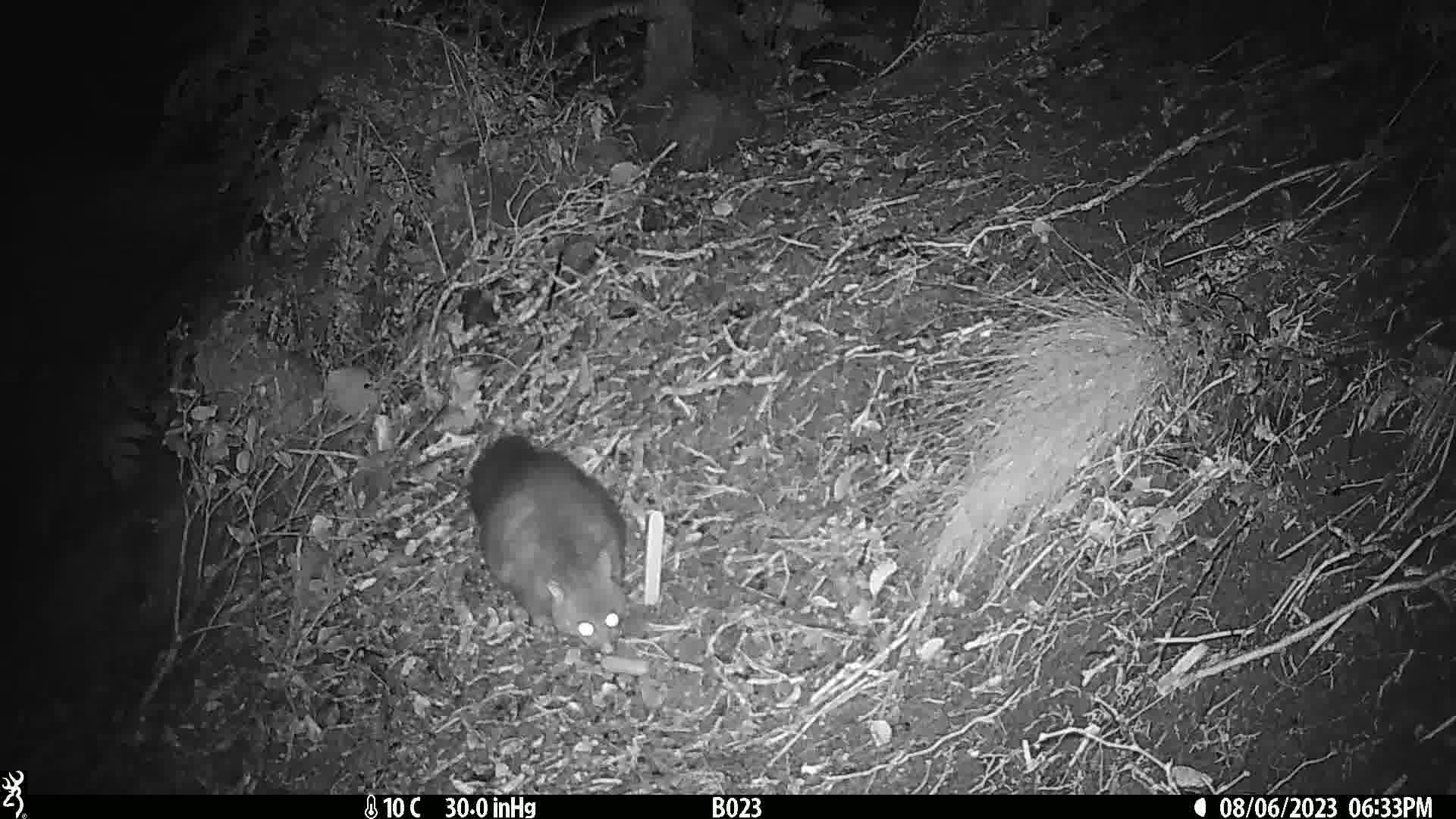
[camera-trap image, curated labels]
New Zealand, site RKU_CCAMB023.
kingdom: Animalia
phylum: Chordata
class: Mammalia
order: Diprotodontia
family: Phalangeridae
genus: Trichosurus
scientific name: Trichosurus vulpecula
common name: common brushtail possum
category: possum